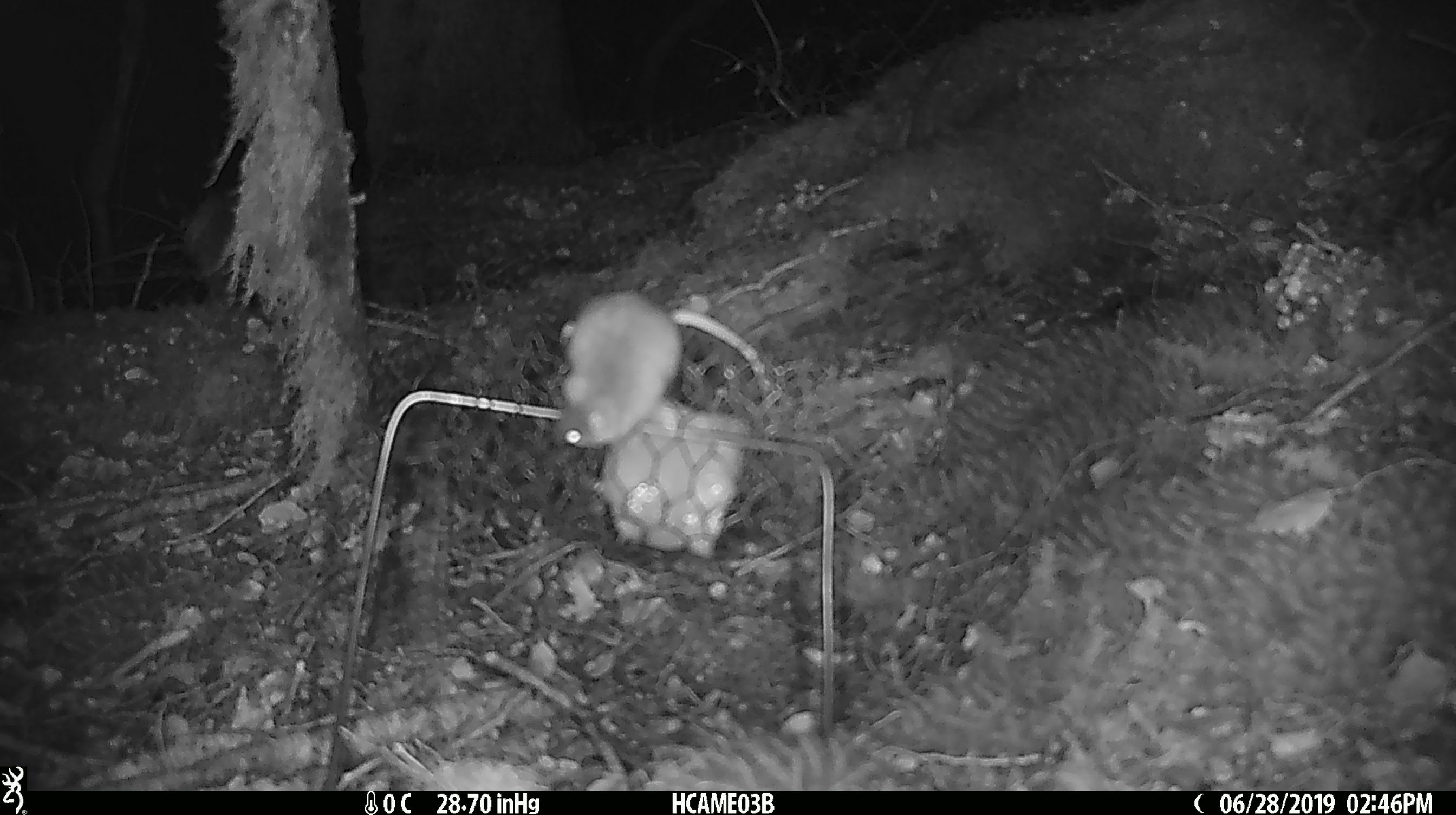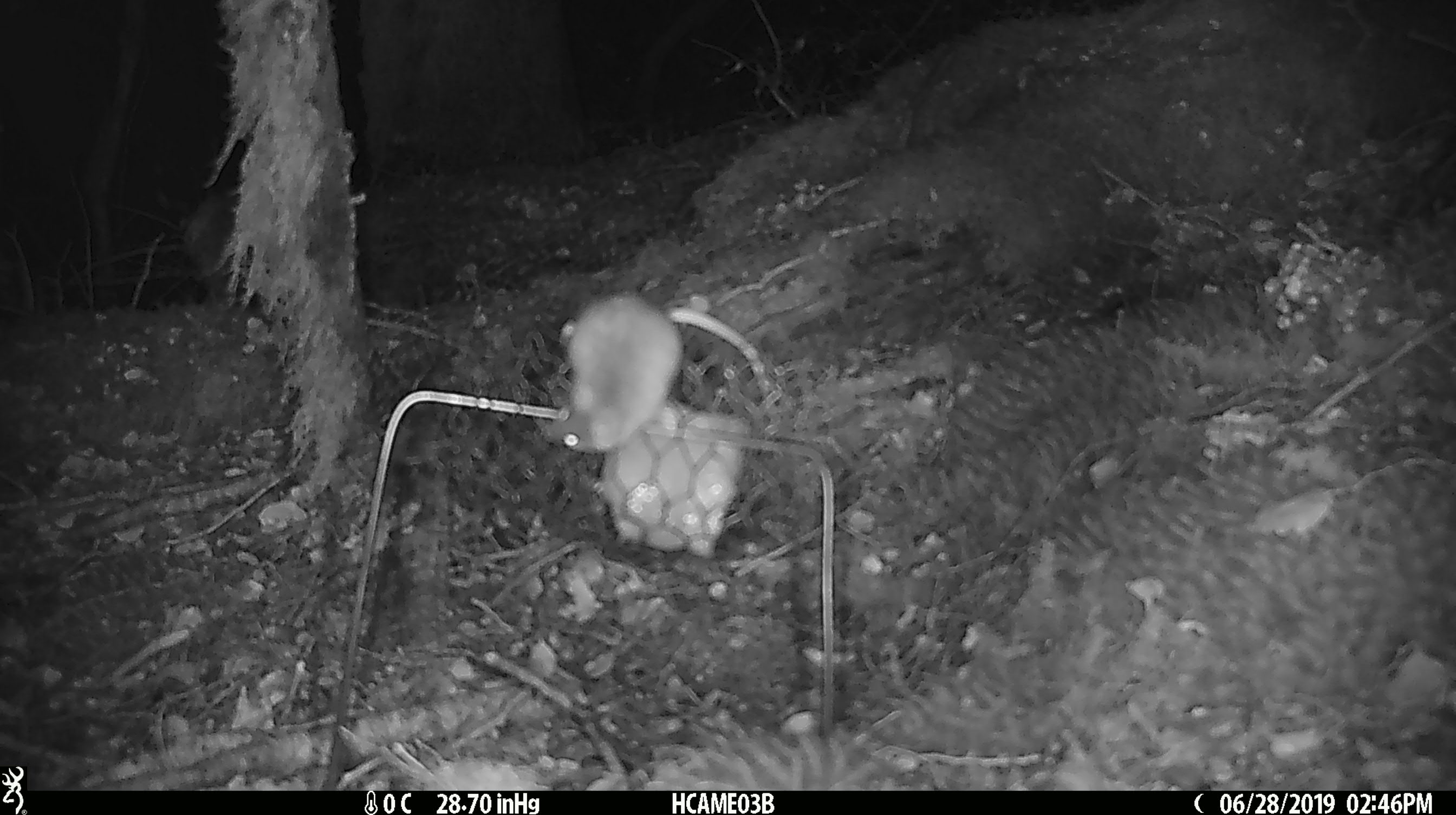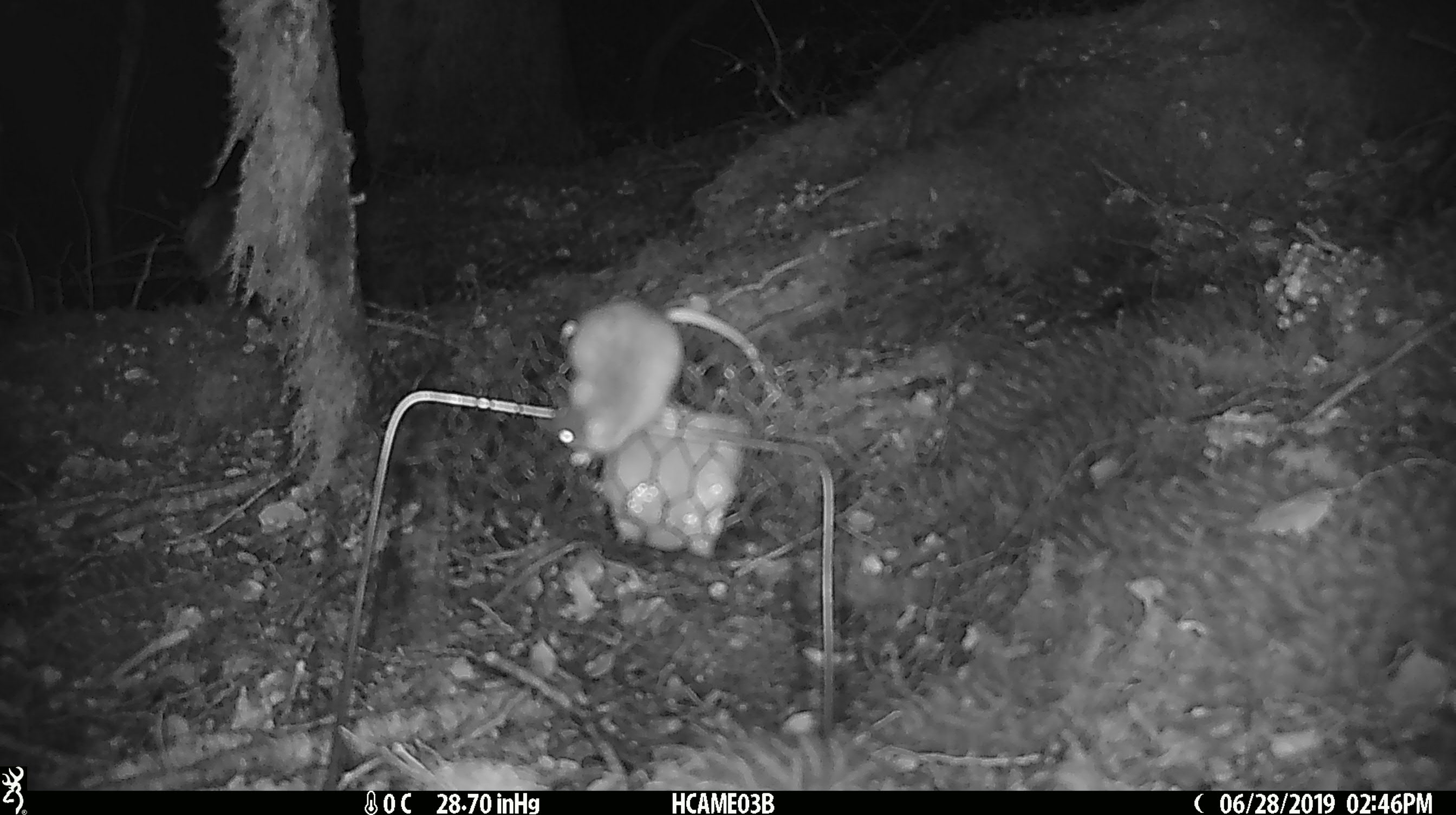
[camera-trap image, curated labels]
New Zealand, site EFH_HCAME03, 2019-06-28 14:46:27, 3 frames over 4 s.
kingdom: Animalia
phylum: Chordata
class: Mammalia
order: Rodentia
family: Muridae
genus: Mus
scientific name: Mus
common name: mouse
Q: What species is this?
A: Mouse (Mus).